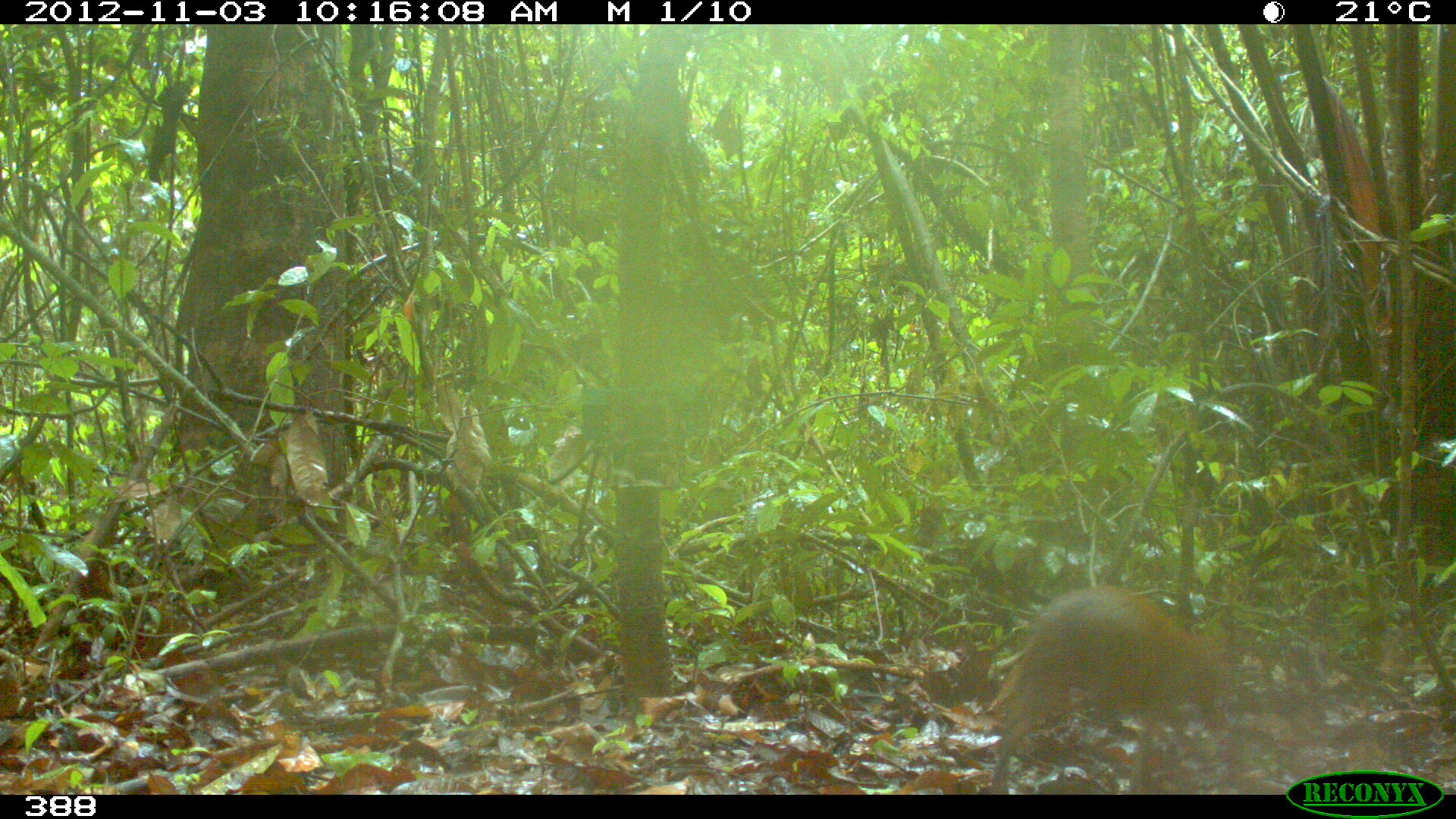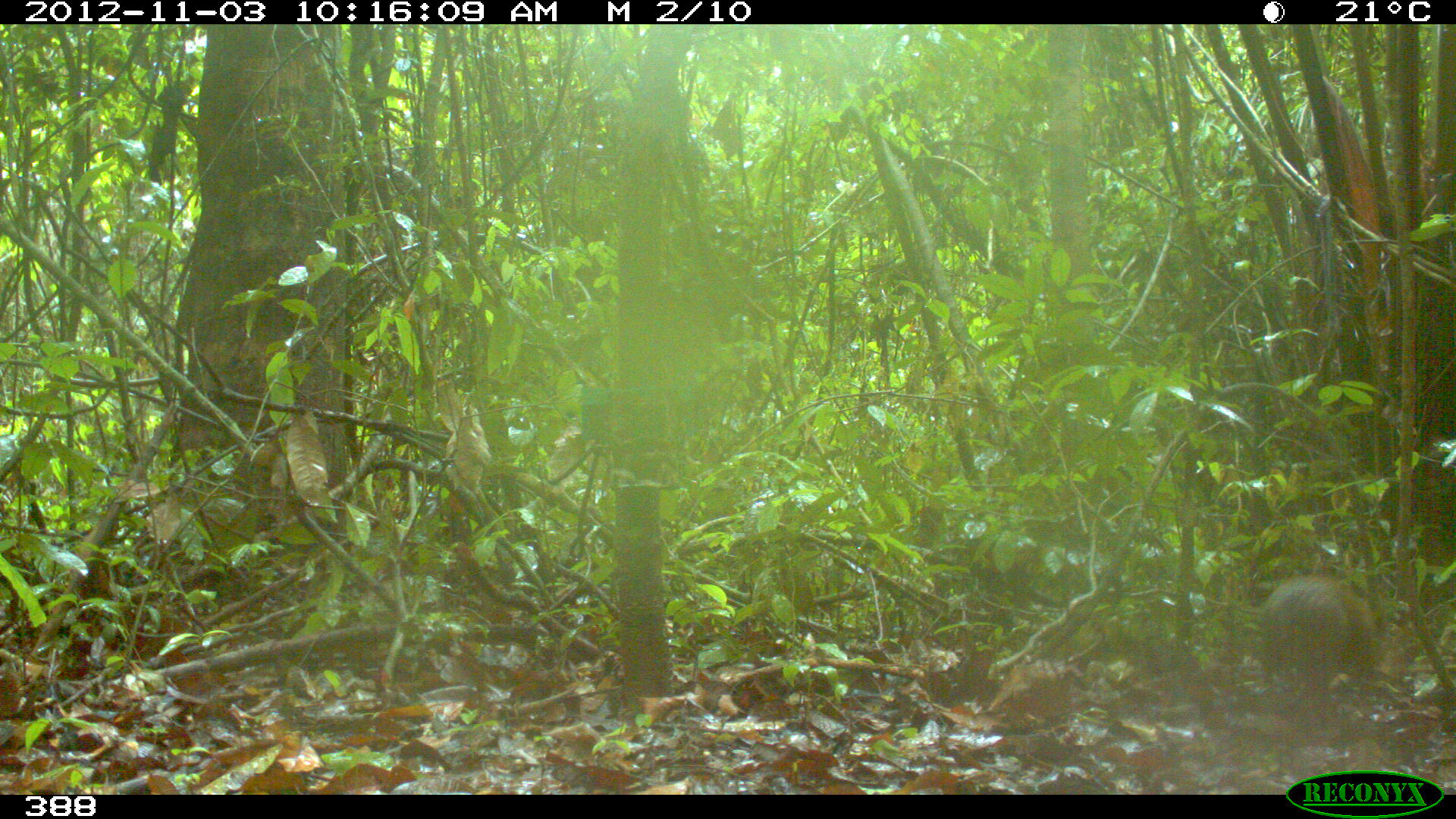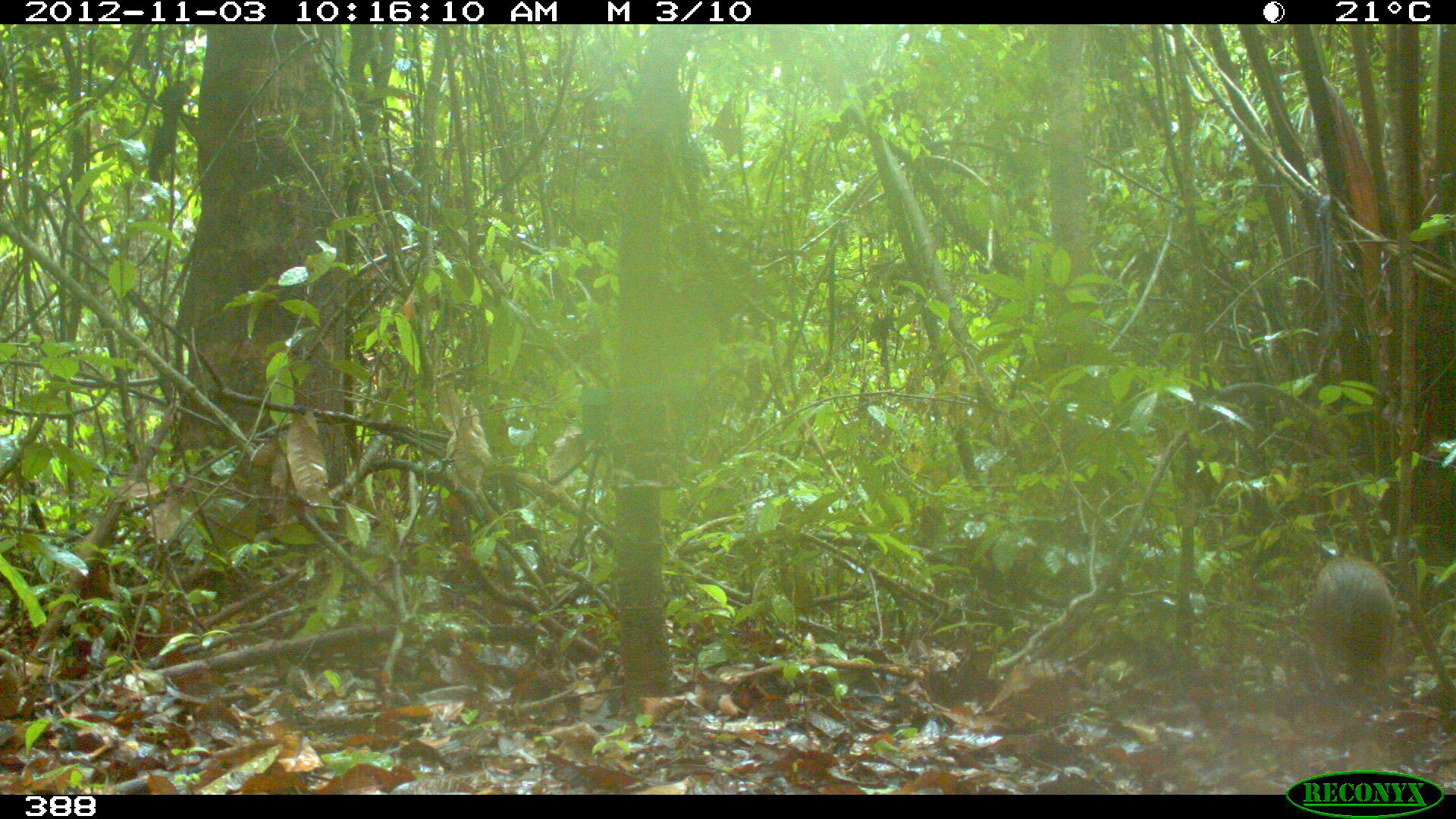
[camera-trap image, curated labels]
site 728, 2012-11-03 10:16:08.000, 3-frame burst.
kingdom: Animalia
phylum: Chordata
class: Mammalia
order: Rodentia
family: Dasyproctidae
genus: Dasyprocta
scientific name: Dasyprocta punctata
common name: central american agouti